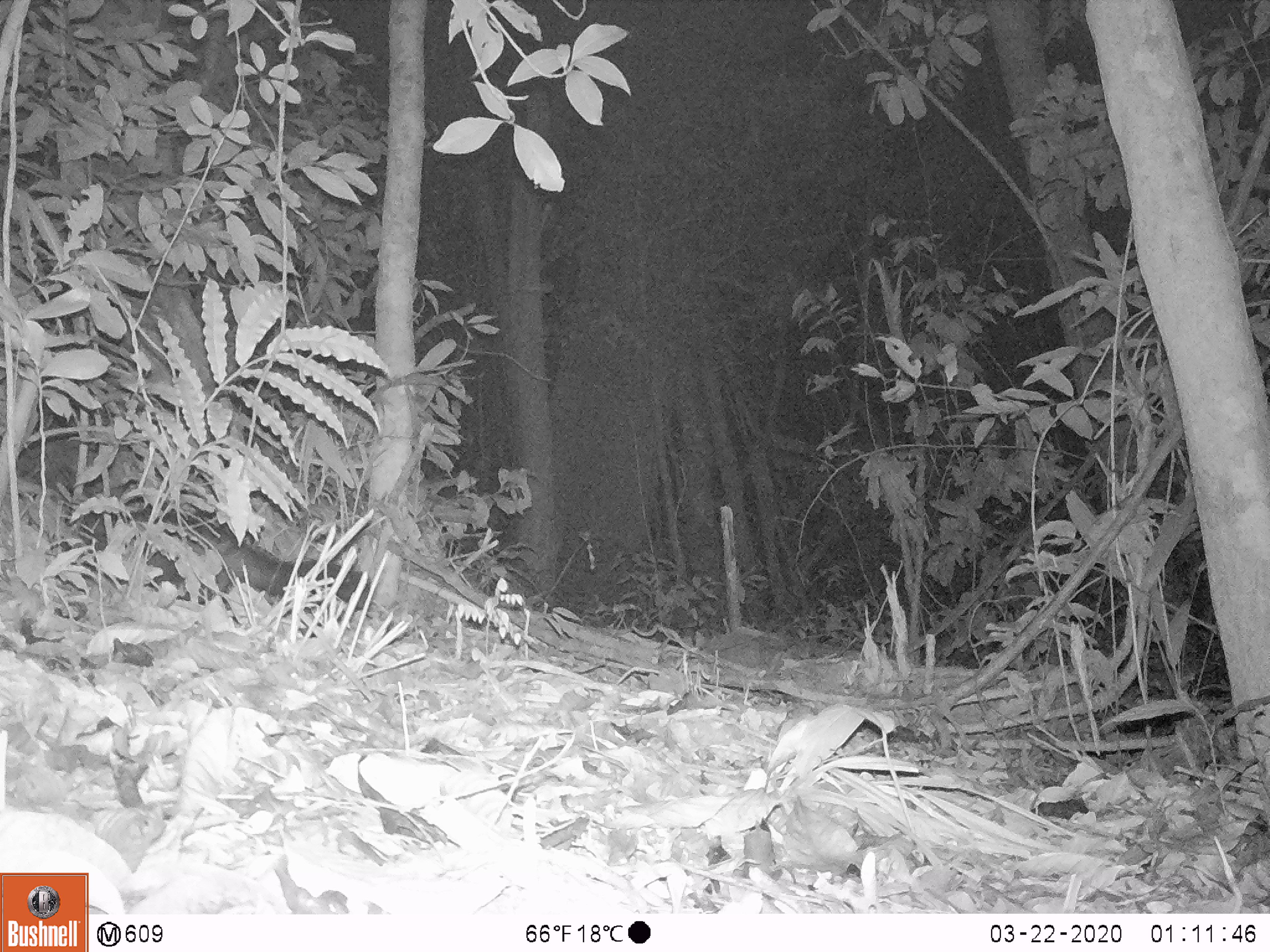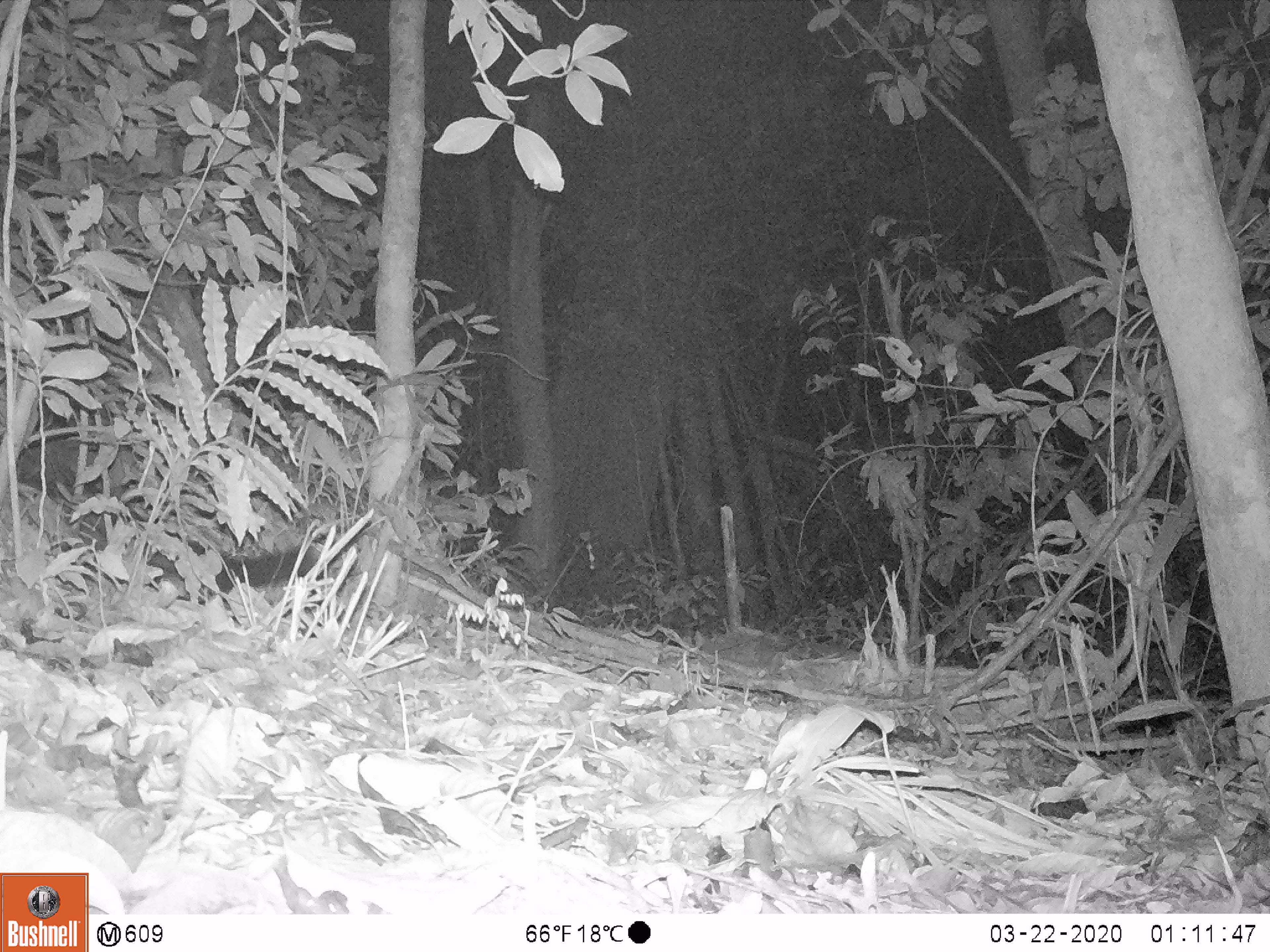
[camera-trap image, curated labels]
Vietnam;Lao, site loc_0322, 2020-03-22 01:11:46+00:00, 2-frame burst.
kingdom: Animalia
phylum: Chordata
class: Mammalia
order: Carnivora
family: Viverridae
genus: Paradoxurus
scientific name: Paradoxurus hermaphroditus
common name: common palm civet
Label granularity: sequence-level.